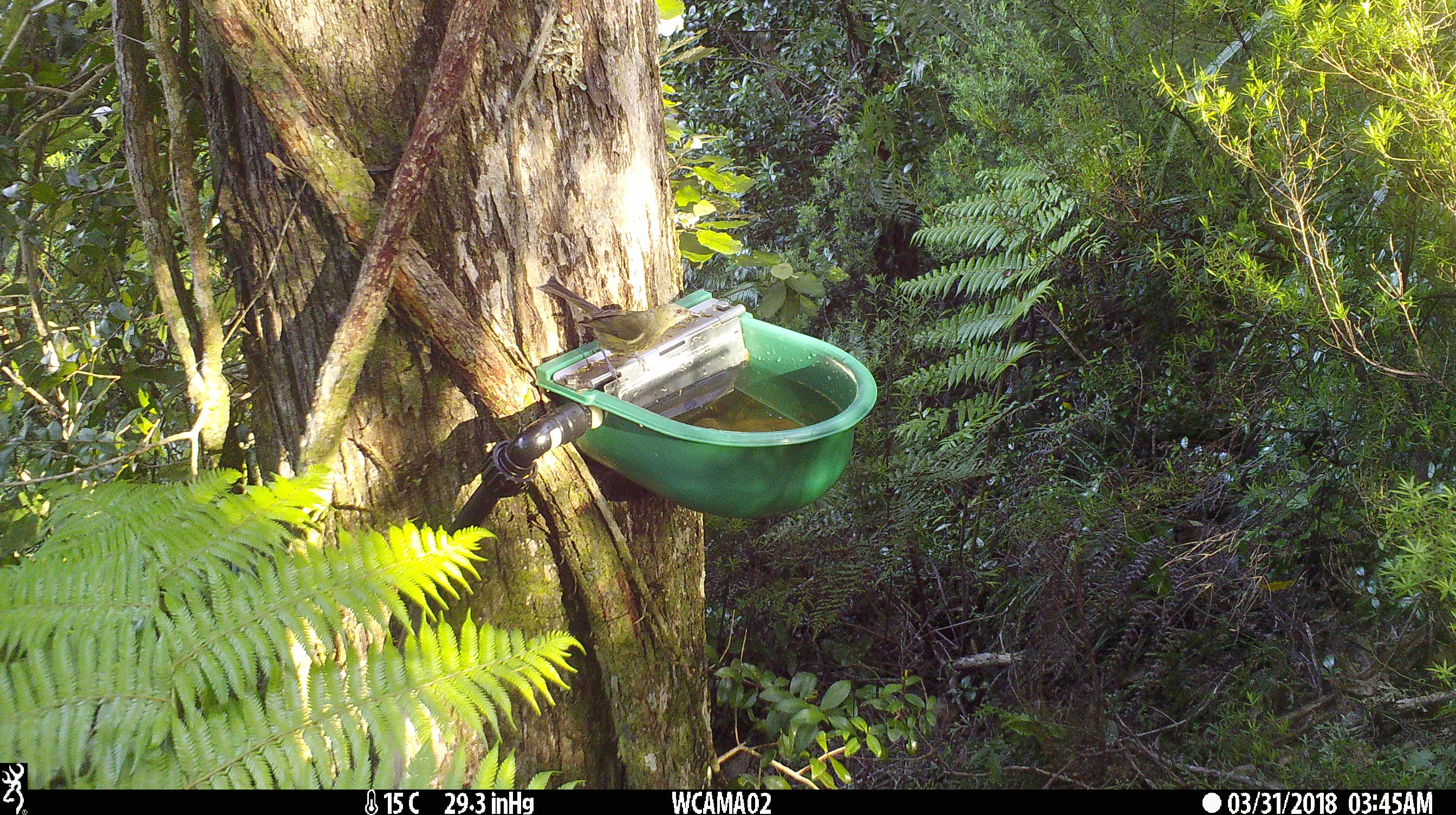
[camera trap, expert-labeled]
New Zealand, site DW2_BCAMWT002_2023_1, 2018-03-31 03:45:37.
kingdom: Animalia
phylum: Chordata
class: Aves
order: Passeriformes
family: Meliphagidae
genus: Anthornis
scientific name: Anthornis melanura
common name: new zealand bellbird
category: bellbird